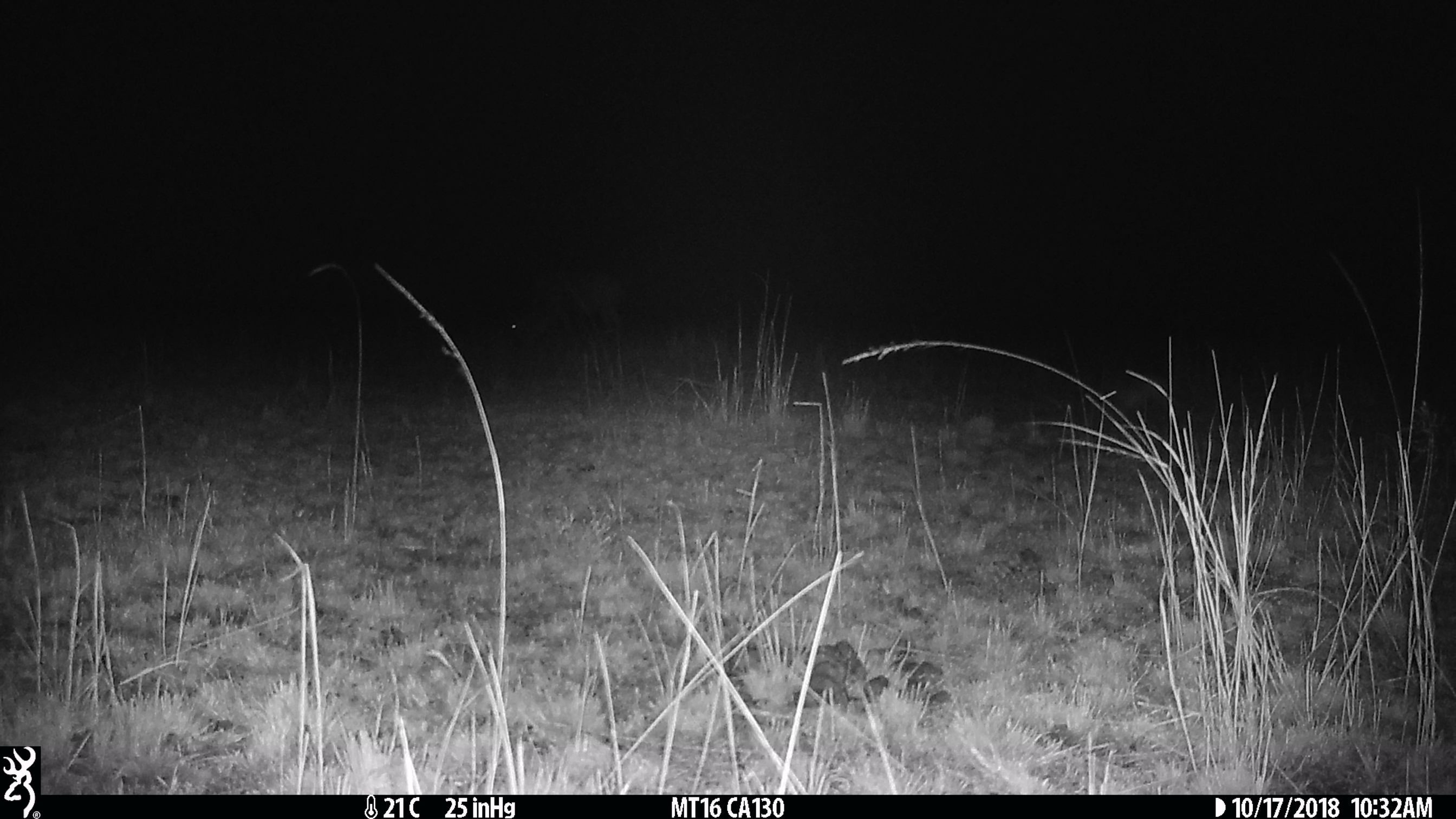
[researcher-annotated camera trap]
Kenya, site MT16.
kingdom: Animalia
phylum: Chordata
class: Mammalia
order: Artiodactyla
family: Bovidae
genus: Connochaetes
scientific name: Connochaetes taurinus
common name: blue wildebeest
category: wildebeest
Wildebeest (blue wildebeest) (Connochaetes taurinus).